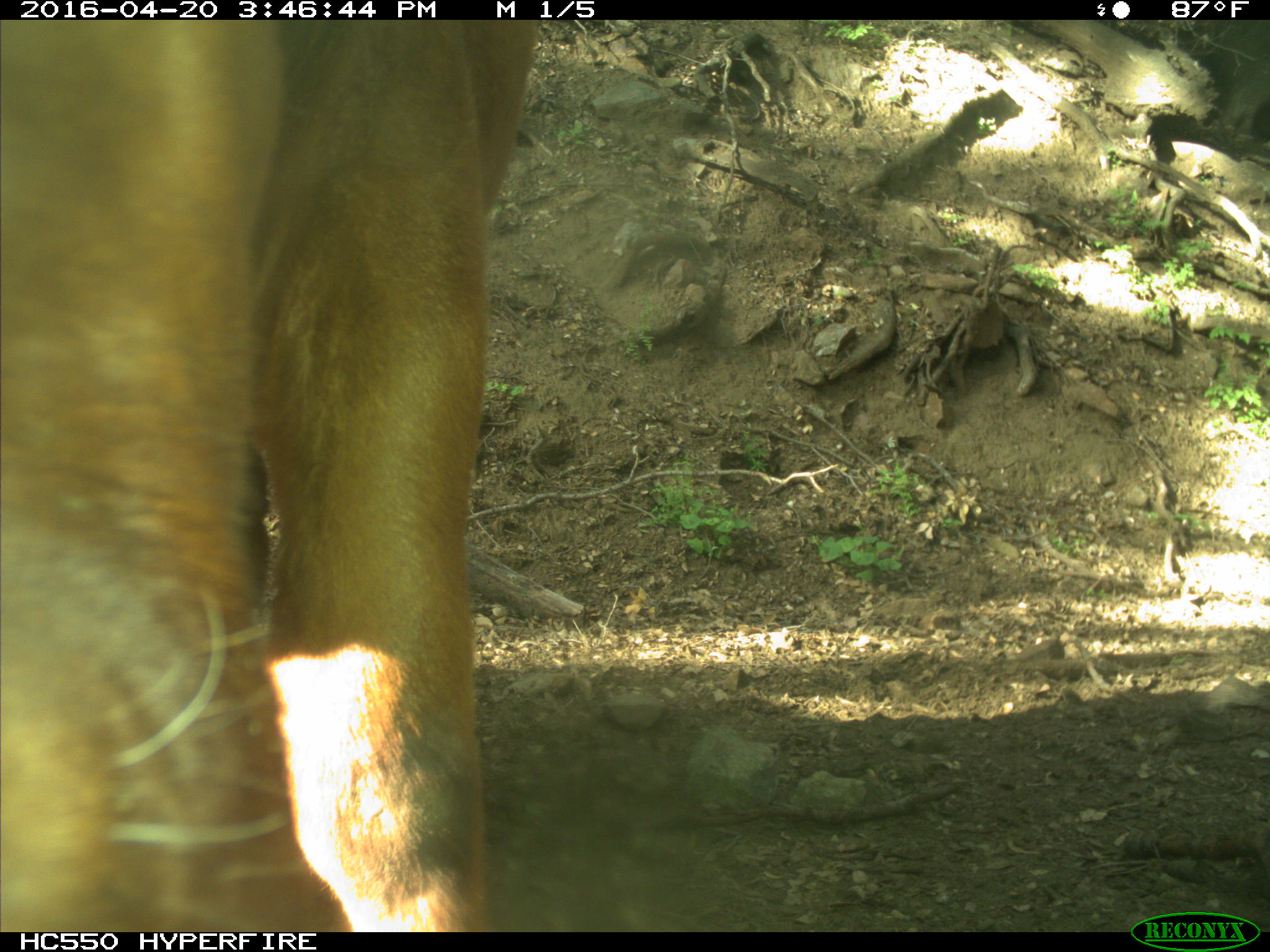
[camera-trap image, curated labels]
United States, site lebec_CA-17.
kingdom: Animalia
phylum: Chordata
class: Mammalia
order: Artiodactyla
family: Bovidae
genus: Bos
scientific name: Bos taurus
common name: domestic cow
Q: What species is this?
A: Bos taurus (domestic cow).